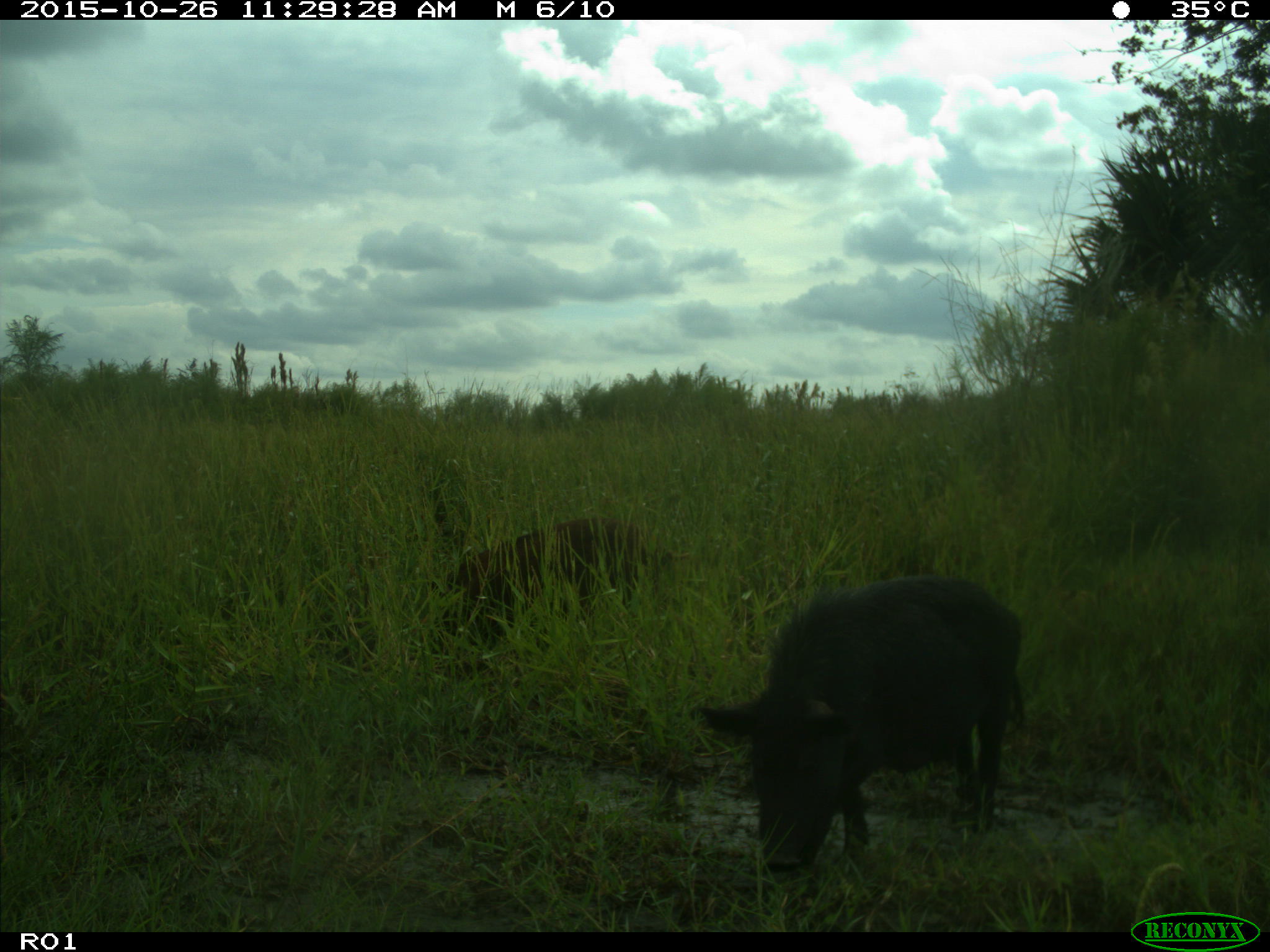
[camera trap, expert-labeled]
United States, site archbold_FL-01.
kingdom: Animalia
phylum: Chordata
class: Mammalia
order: Artiodactyla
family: Suidae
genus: Sus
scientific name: Sus scrofa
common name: wild boar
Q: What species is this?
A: Sus scrofa (wild boar).